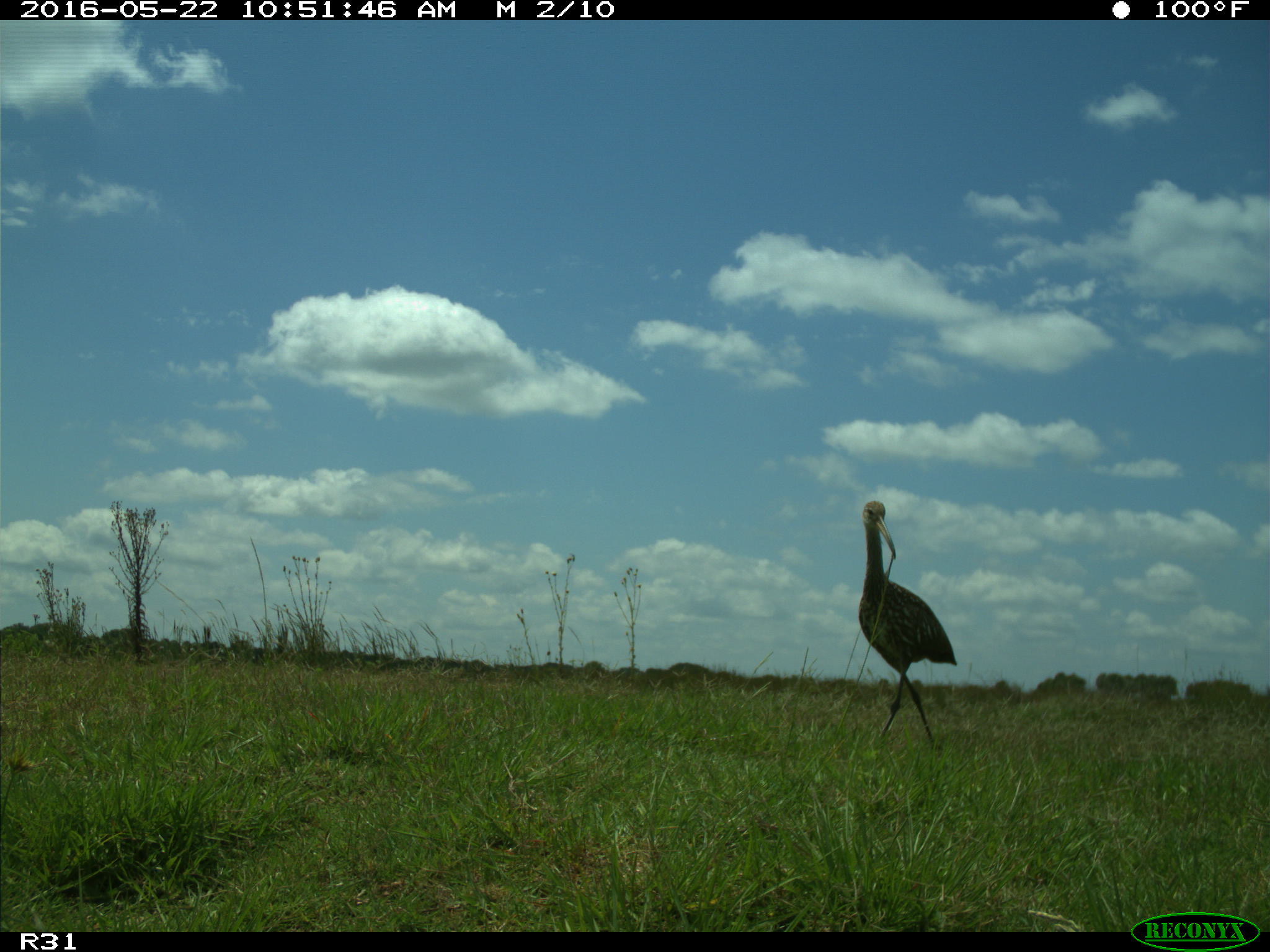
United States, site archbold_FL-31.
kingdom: Animalia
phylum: Chordata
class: Aves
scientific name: Aves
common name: birds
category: unidentified bird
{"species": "unidentified bird (birds) (Aves)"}